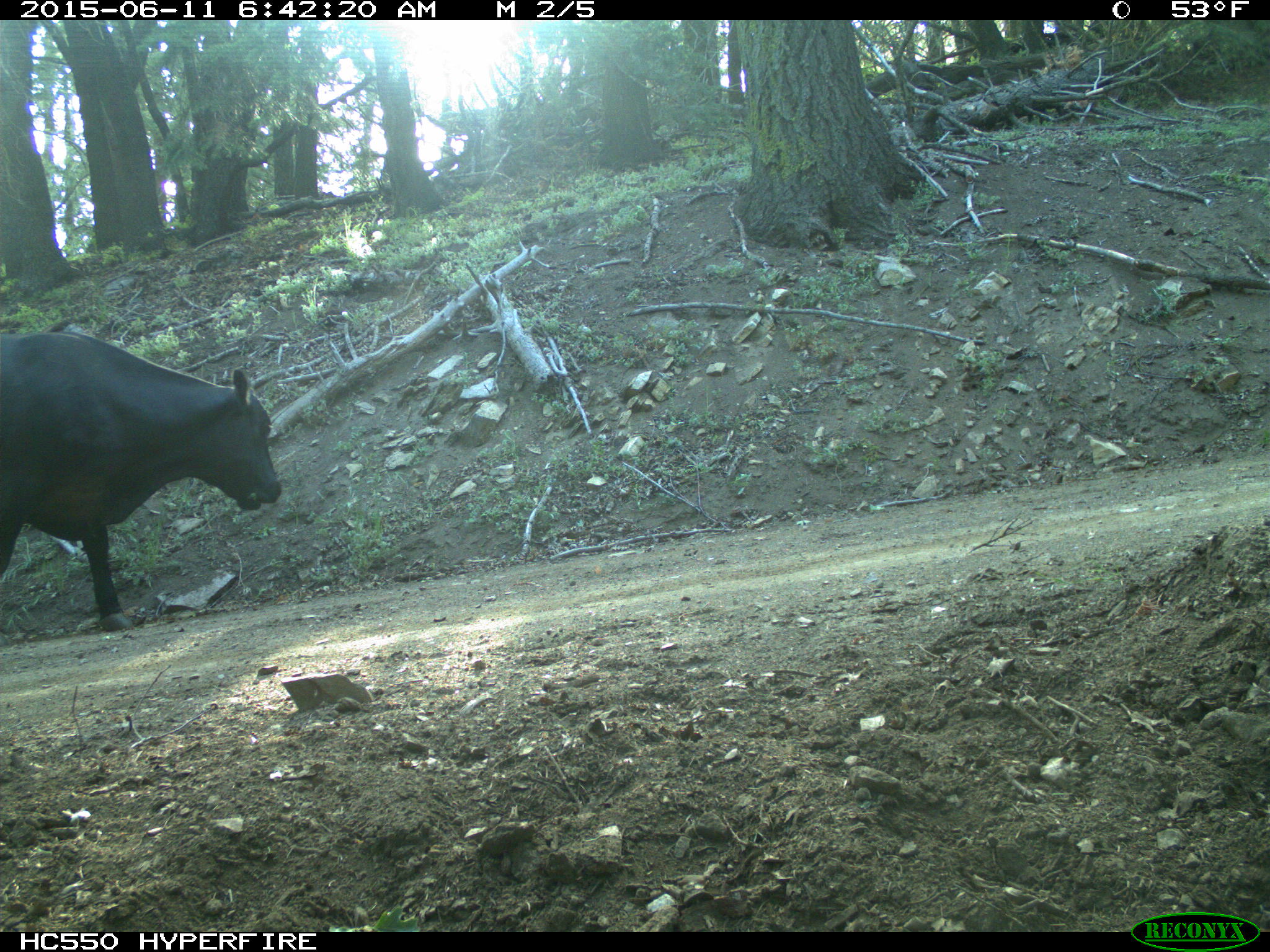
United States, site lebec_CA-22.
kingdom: Animalia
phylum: Chordata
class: Mammalia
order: Artiodactyla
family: Bovidae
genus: Bos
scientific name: Bos taurus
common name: domestic cow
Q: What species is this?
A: Bos taurus (domestic cow).